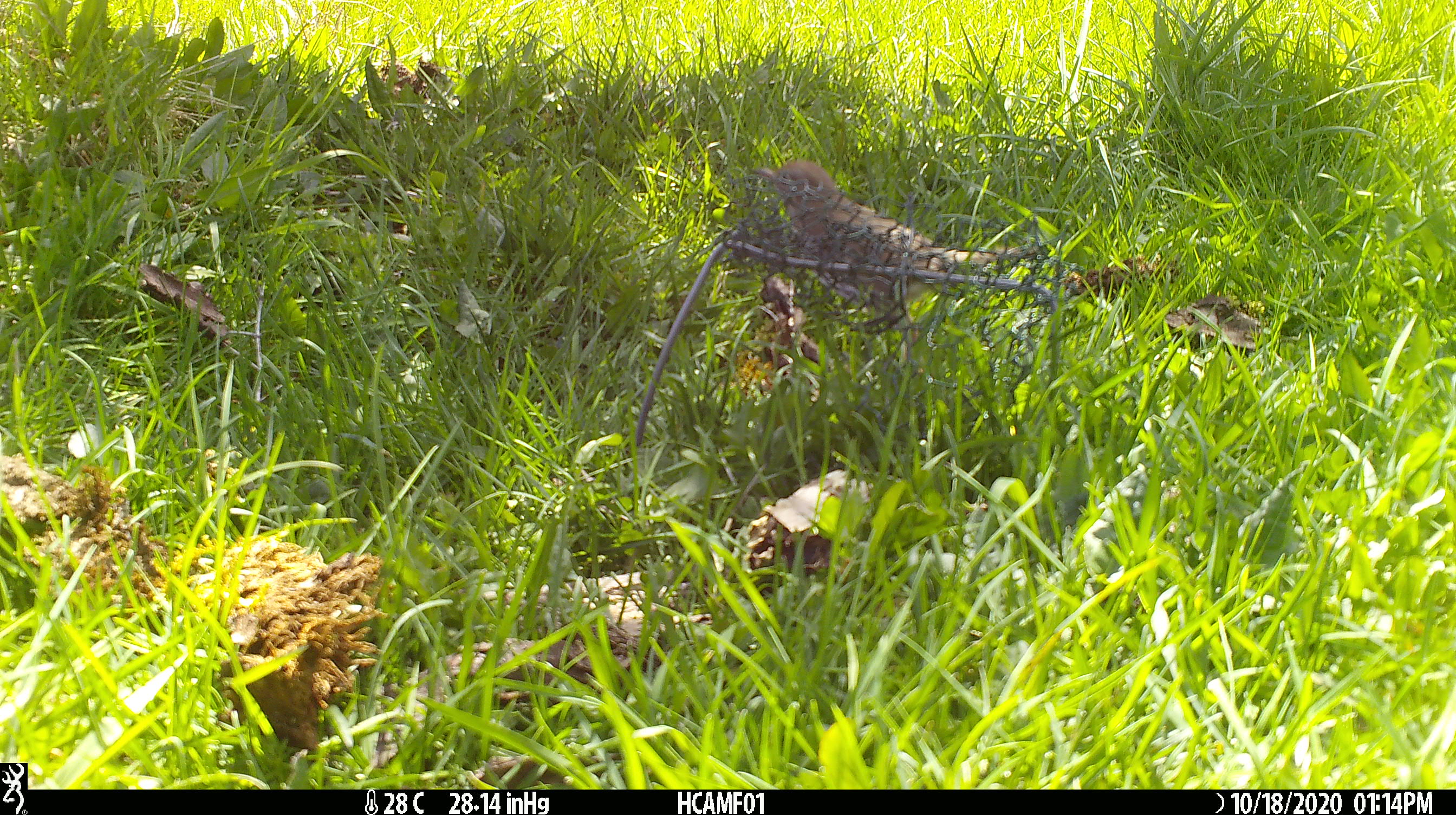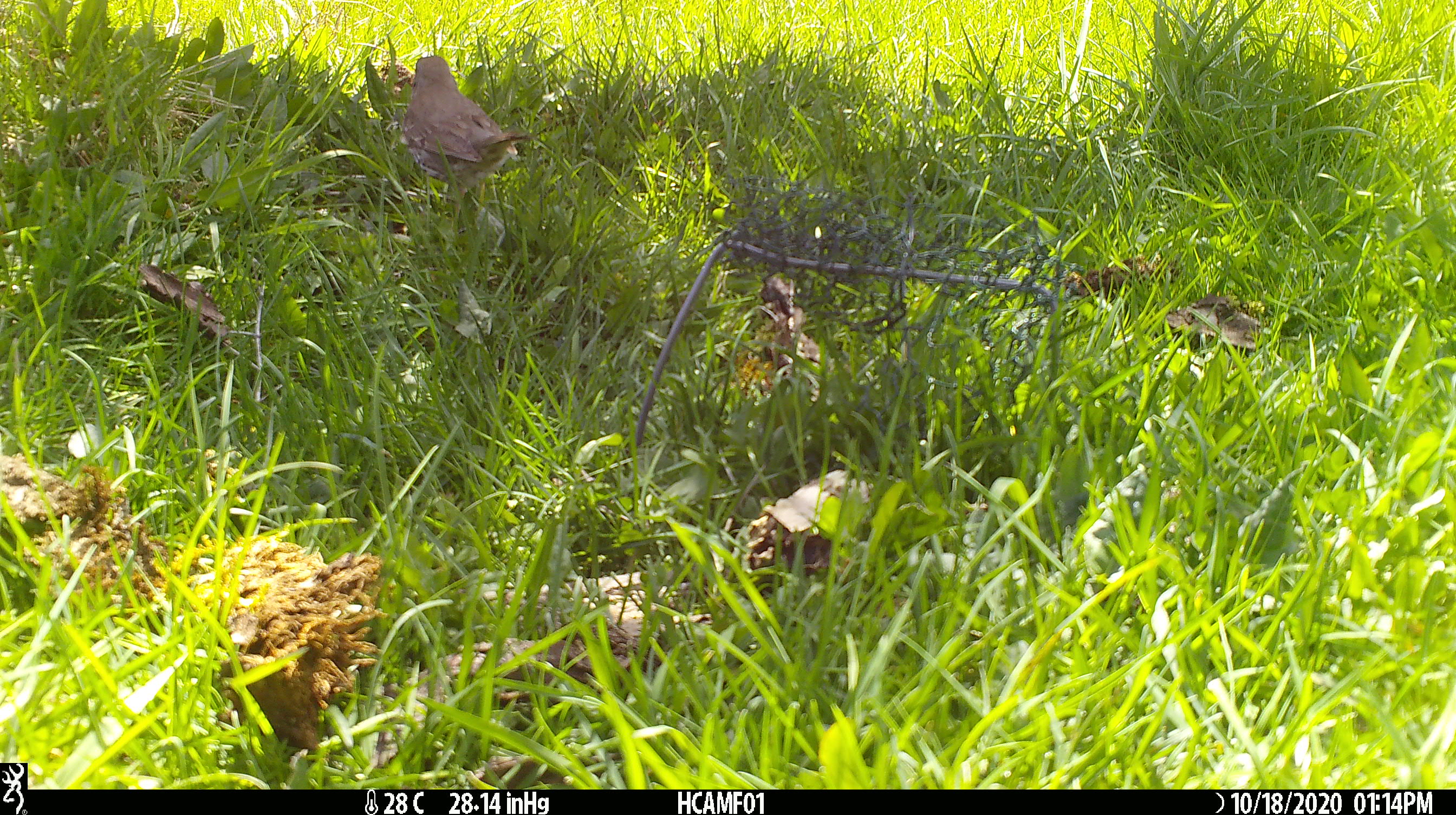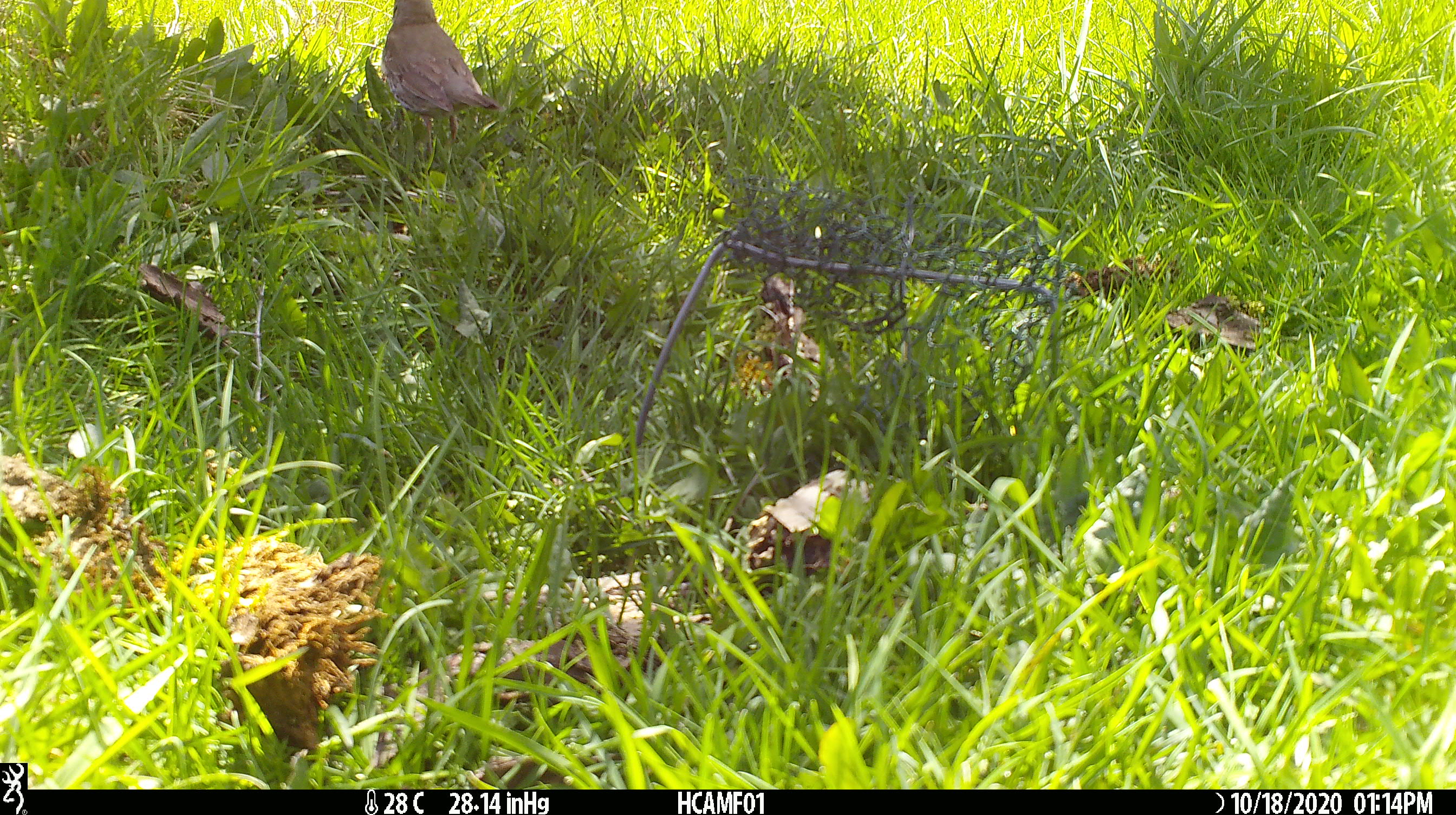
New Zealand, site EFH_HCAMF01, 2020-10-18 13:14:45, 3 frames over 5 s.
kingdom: Animalia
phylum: Chordata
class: Aves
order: Passeriformes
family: Turdidae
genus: Turdus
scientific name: Turdus philomelos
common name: song thrush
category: thrush